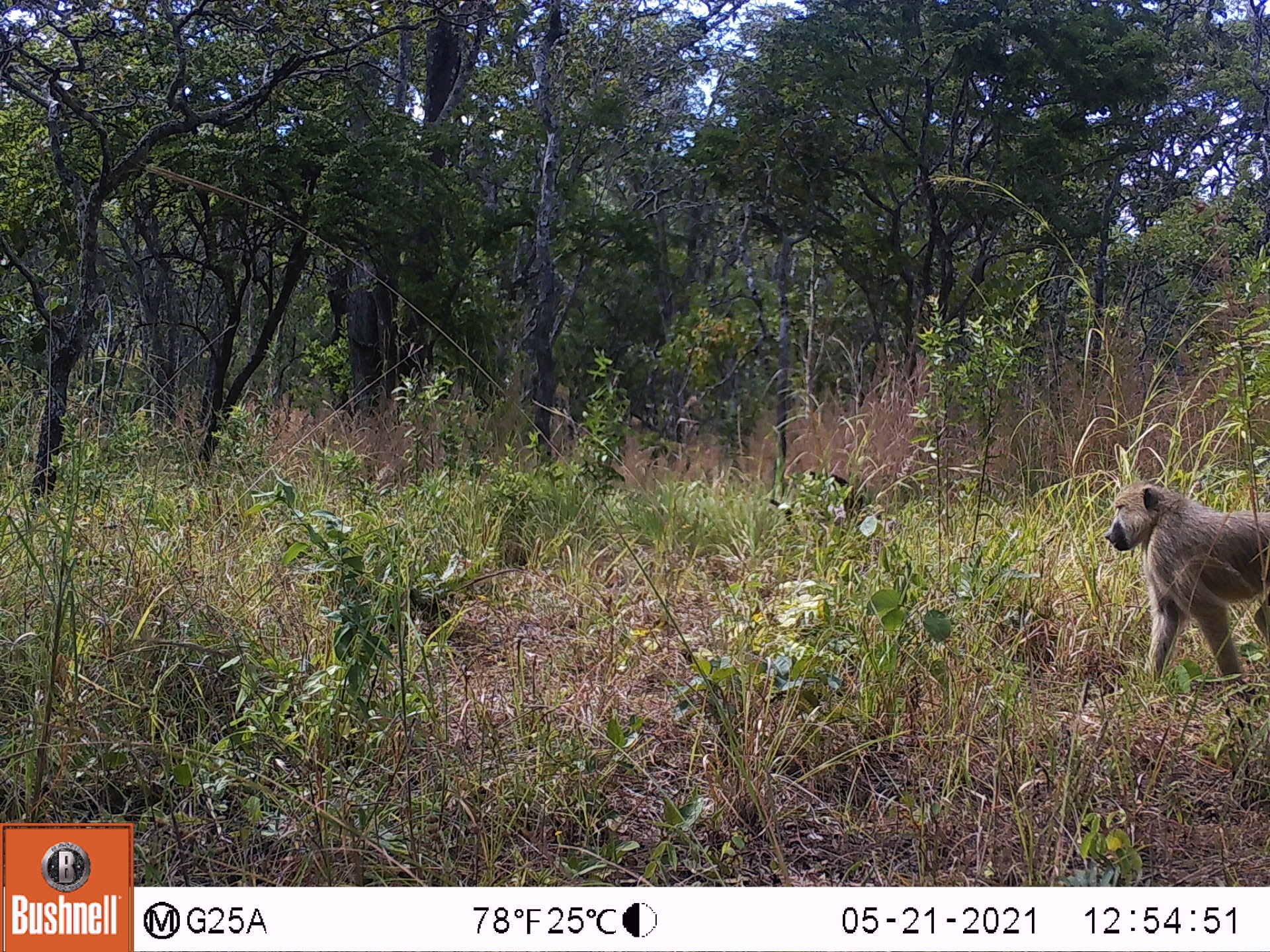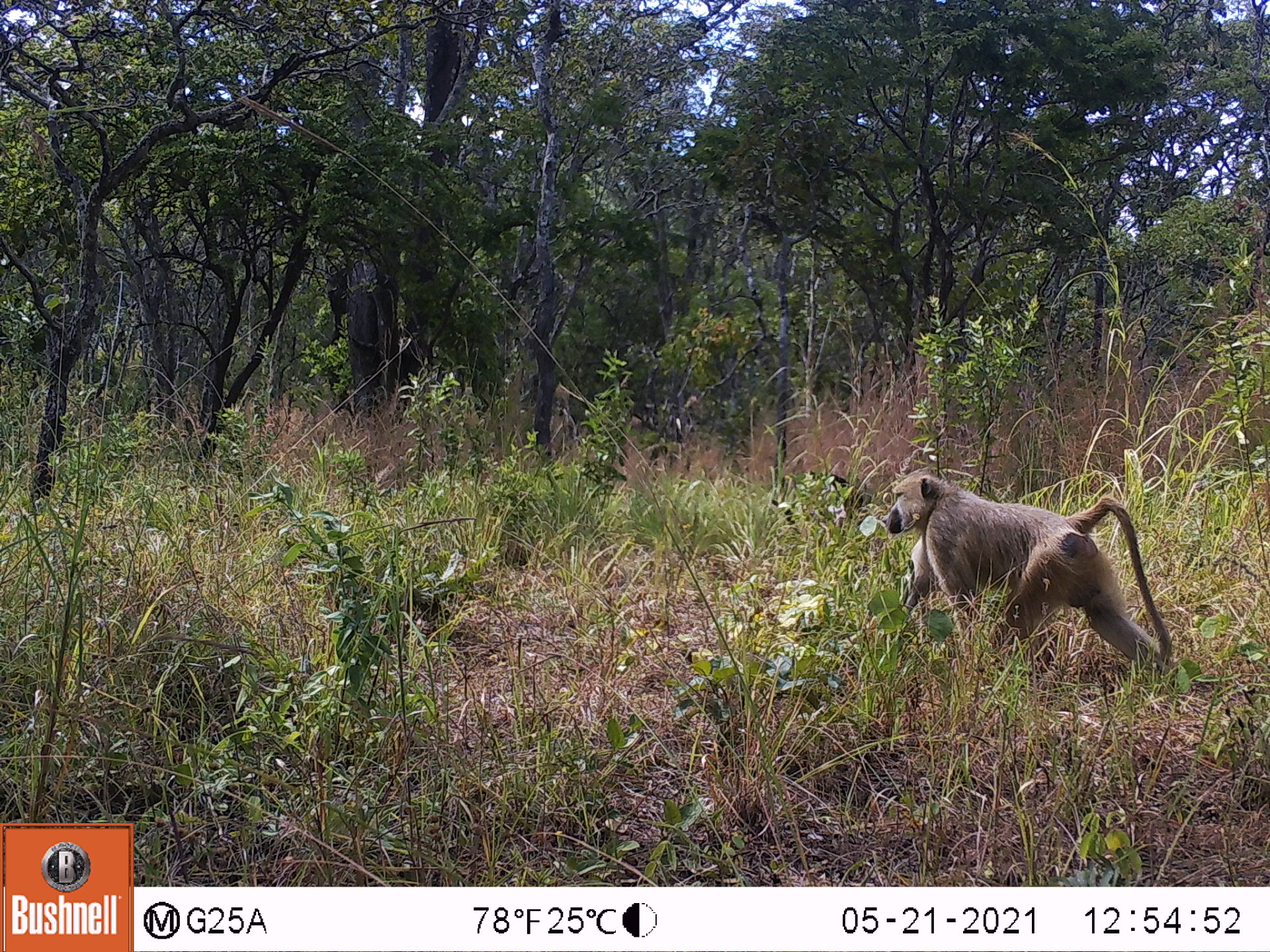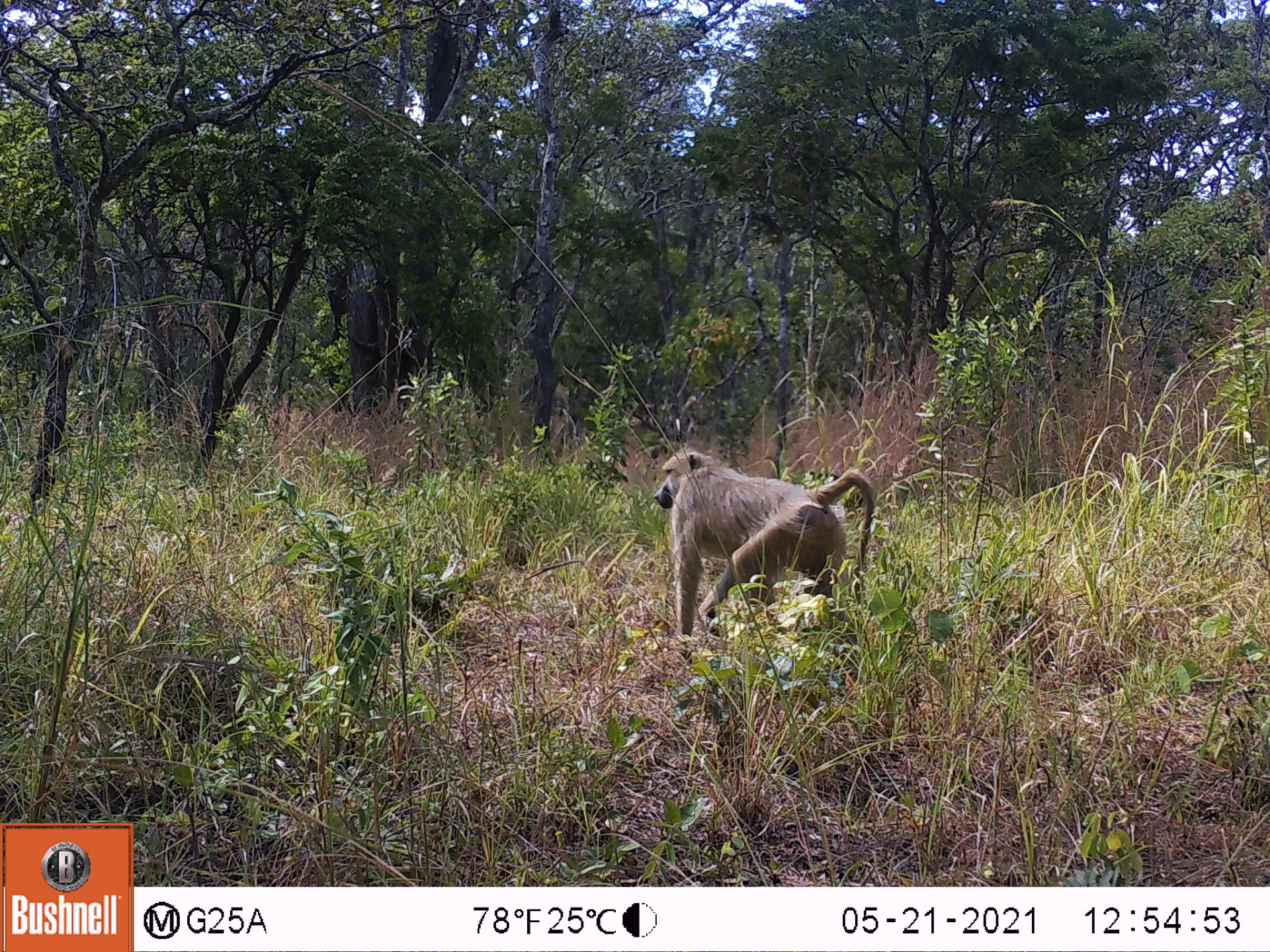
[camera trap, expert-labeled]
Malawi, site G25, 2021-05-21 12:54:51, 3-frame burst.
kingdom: Animalia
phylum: Chordata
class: Mammalia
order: Primates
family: Cercopithecidae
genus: Papio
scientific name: Papio cynocephalus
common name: yellow baboon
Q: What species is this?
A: Yellow baboon (Papio cynocephalus).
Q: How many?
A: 1.